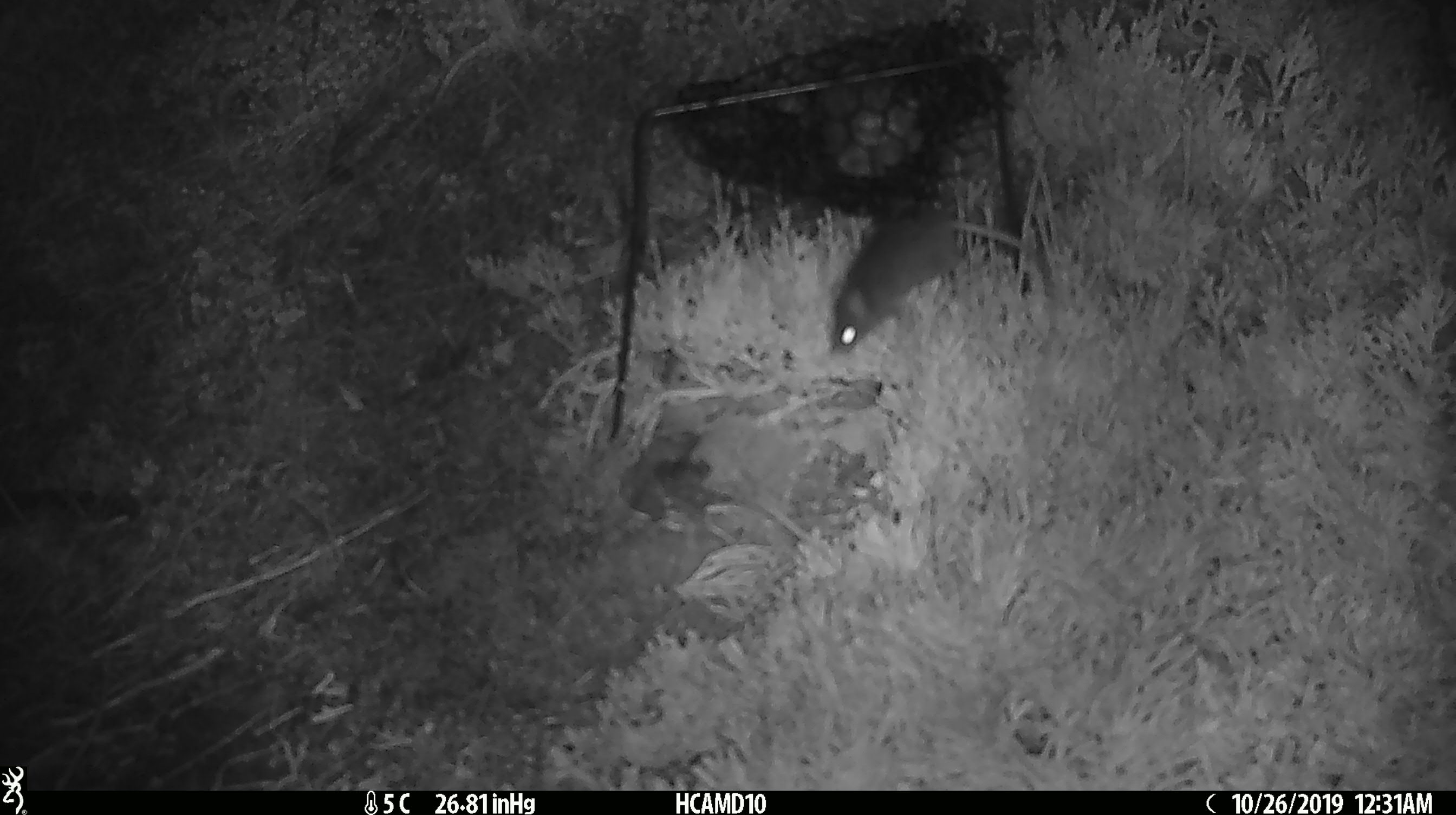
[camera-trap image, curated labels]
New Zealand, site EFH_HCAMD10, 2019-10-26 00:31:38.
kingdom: Animalia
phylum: Chordata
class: Mammalia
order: Rodentia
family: Muridae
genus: Mus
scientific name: Mus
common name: mouse